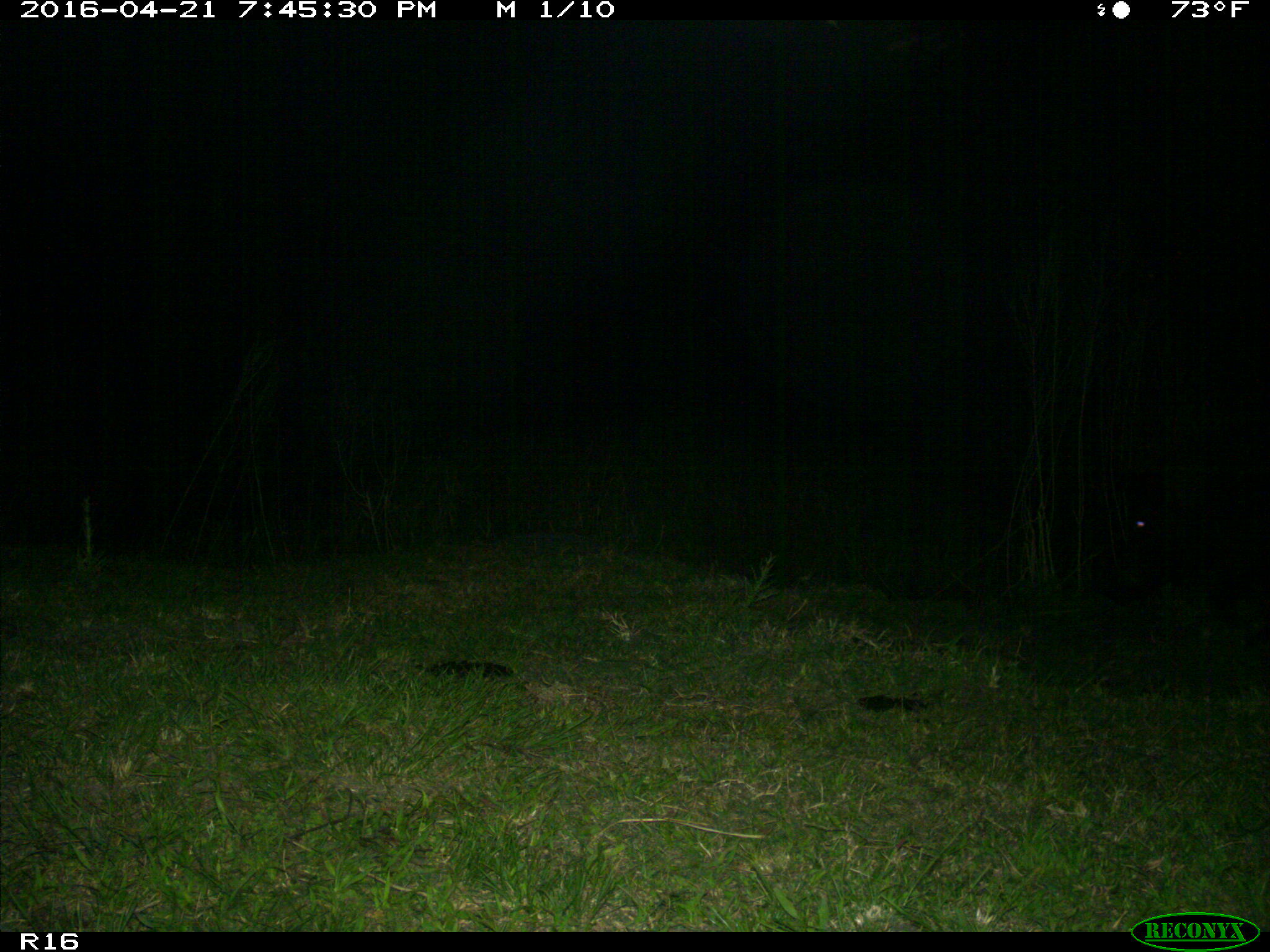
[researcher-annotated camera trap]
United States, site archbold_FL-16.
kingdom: Animalia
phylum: Chordata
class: Mammalia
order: Artiodactyla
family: Suidae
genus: Sus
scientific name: Sus scrofa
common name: wild boar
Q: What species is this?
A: Sus scrofa (wild boar).